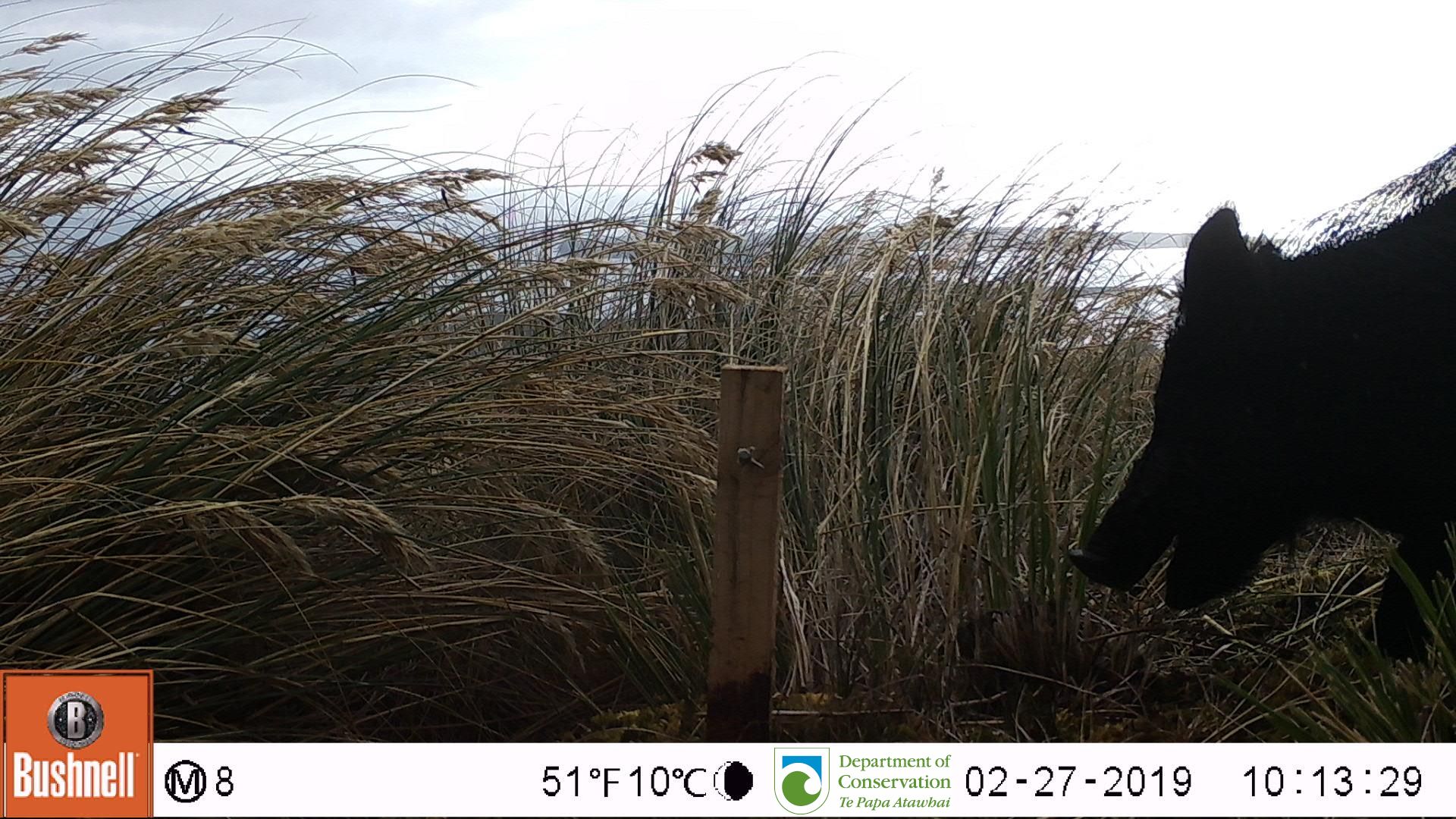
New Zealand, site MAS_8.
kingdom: Animalia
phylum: Chordata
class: Mammalia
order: Artiodactyla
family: Suidae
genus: Sus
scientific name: Sus scrofa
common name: pig